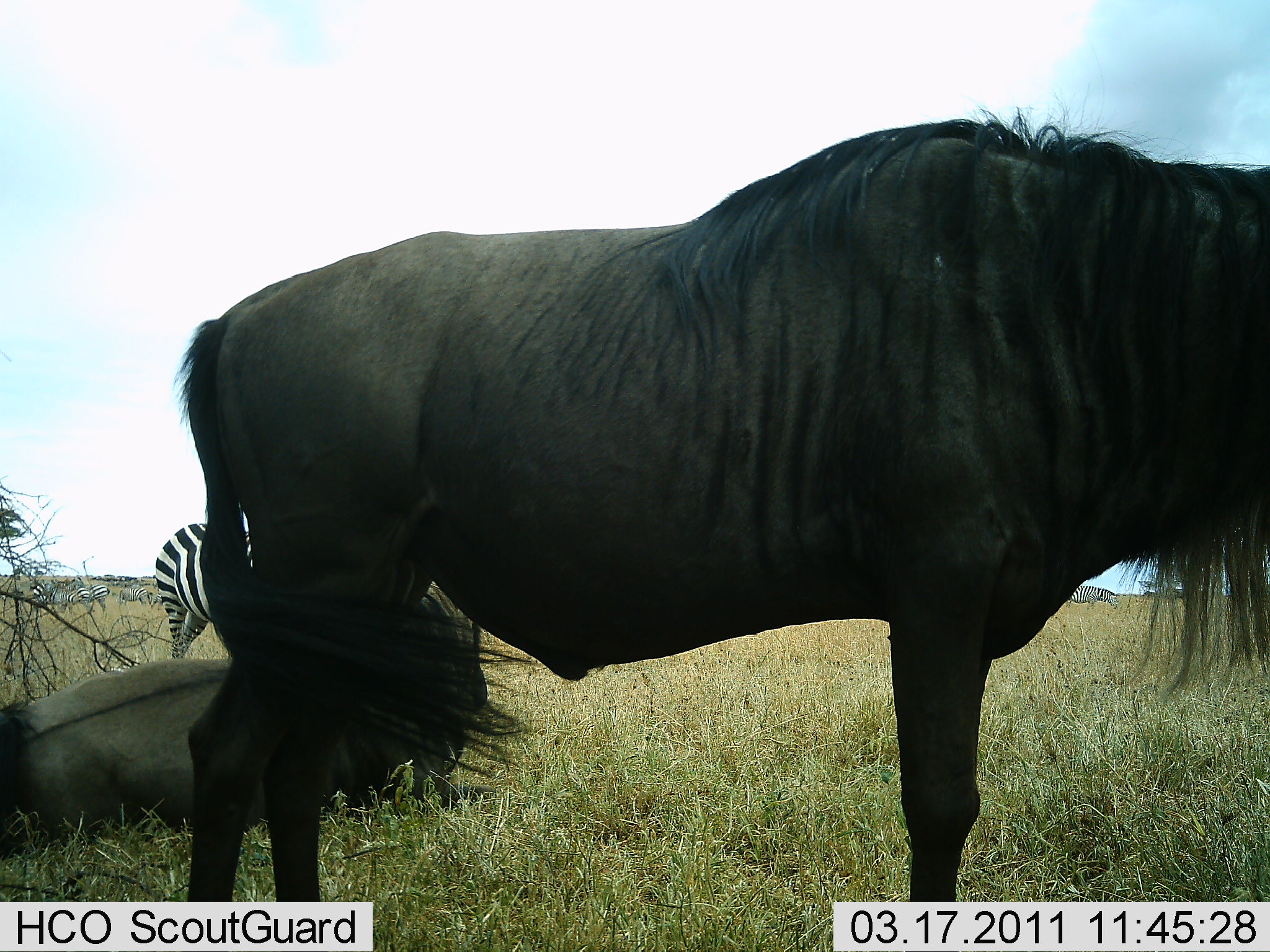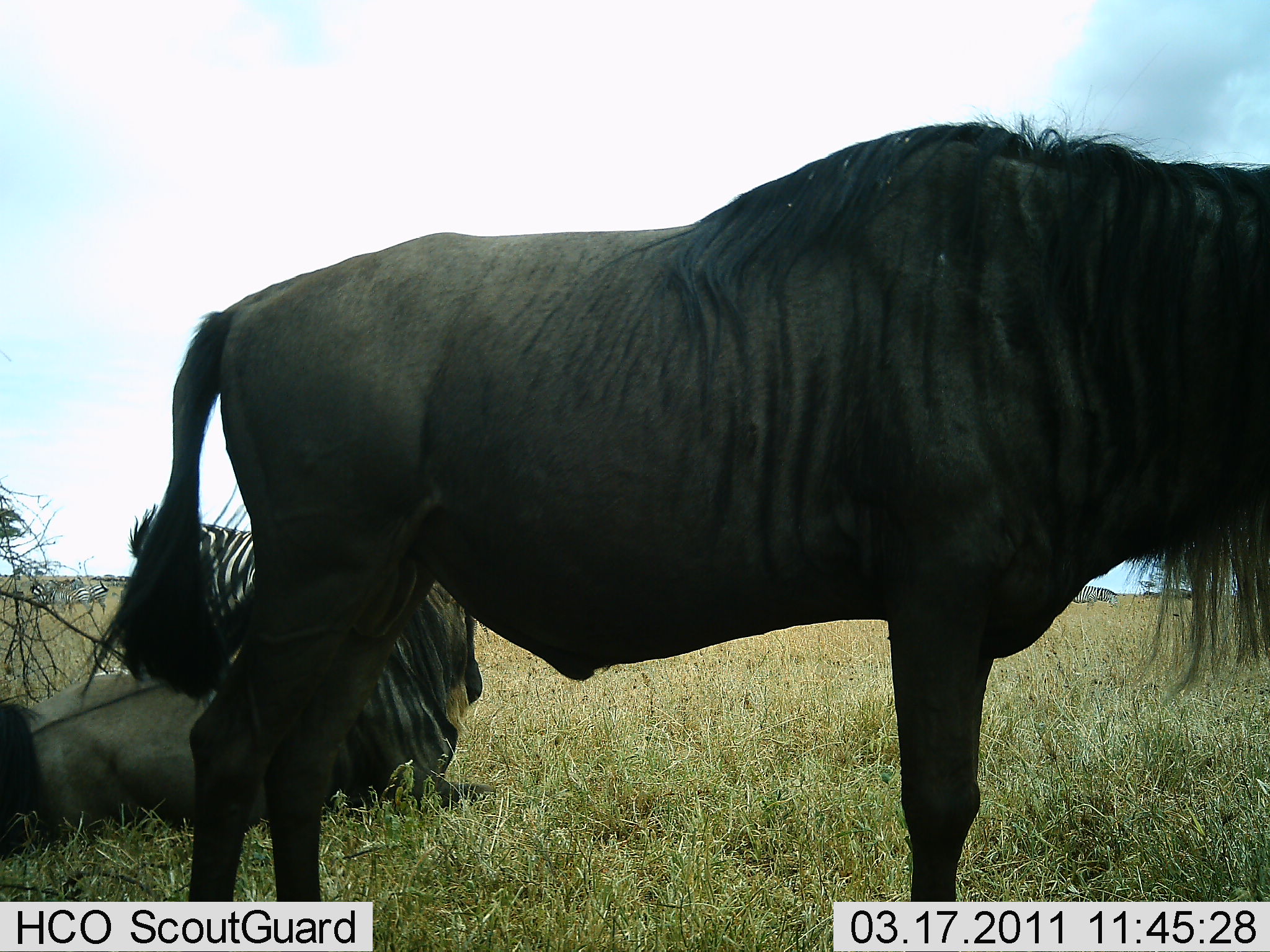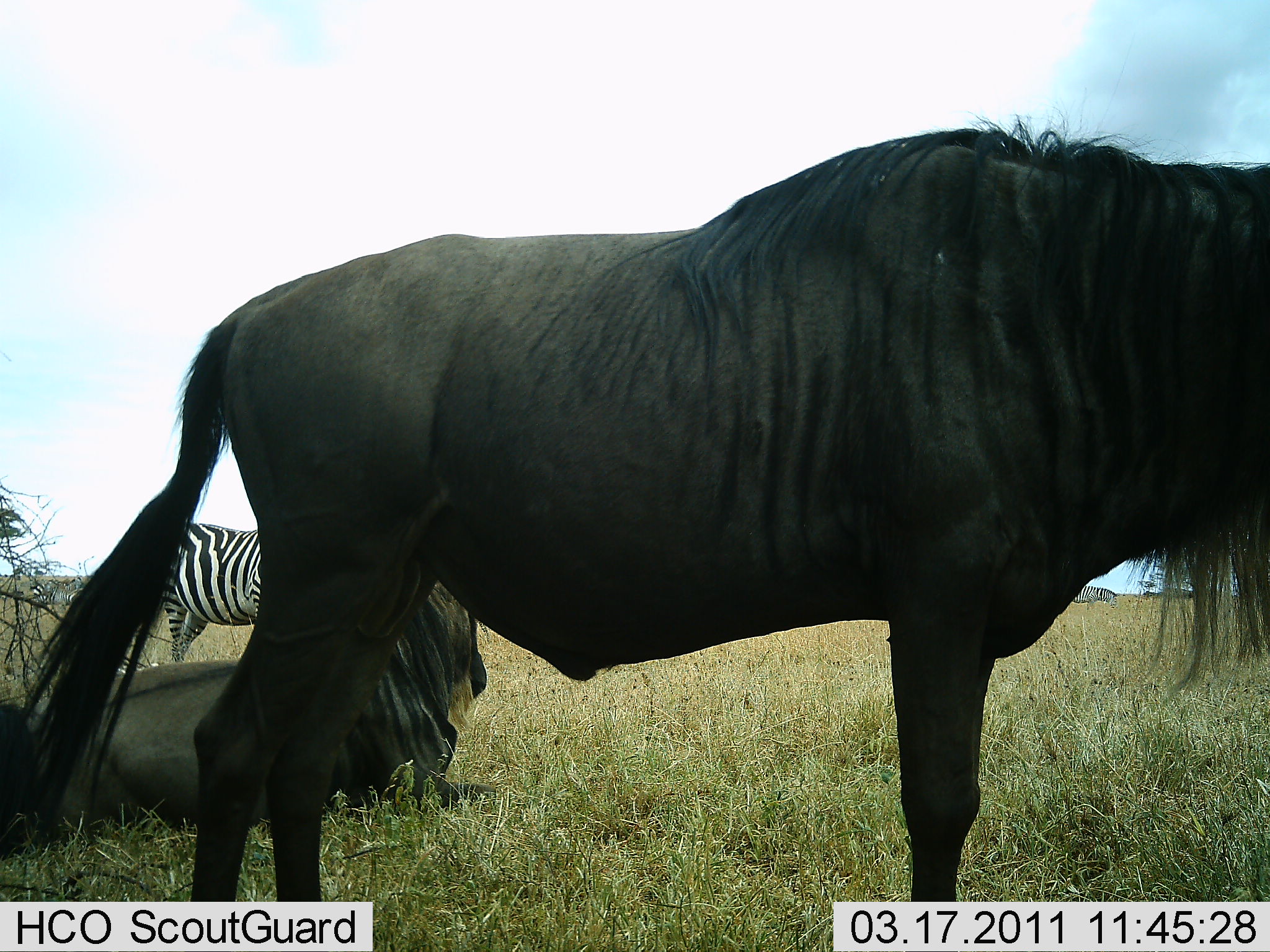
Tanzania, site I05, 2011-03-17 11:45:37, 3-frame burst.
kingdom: Animalia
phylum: Chordata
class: Mammalia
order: Artiodactyla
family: Bovidae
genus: Connochaetes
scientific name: Connochaetes taurinus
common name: blue wildebeest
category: wildebeest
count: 2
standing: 88%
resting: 88%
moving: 0%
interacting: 6%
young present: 0%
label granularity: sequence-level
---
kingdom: Animalia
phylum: Chordata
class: Mammalia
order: Perissodactyla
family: Equidae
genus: Equus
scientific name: Equus quagga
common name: plains zebra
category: zebra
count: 1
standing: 82%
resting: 0%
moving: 0%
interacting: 9%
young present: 0%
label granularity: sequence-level